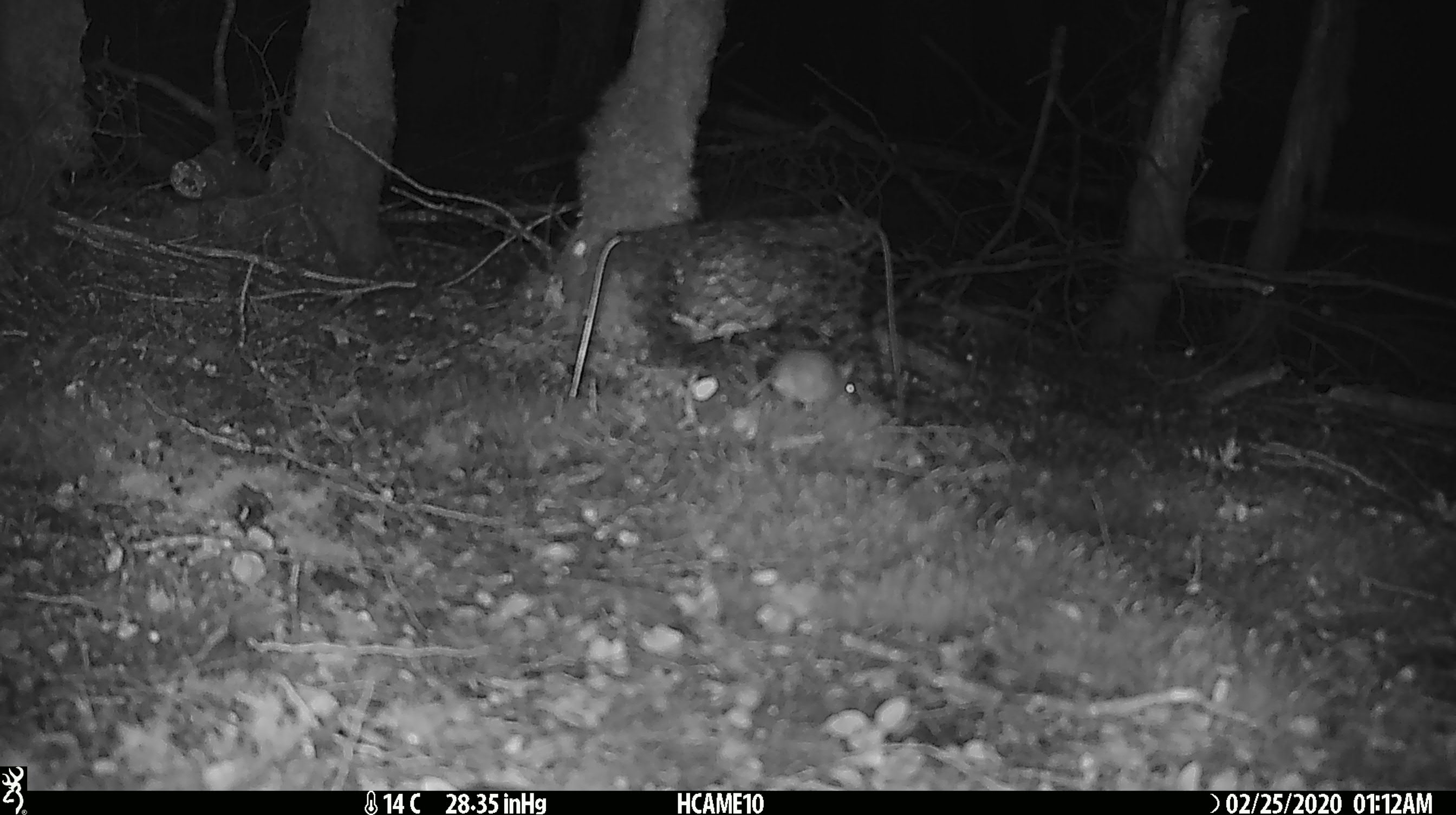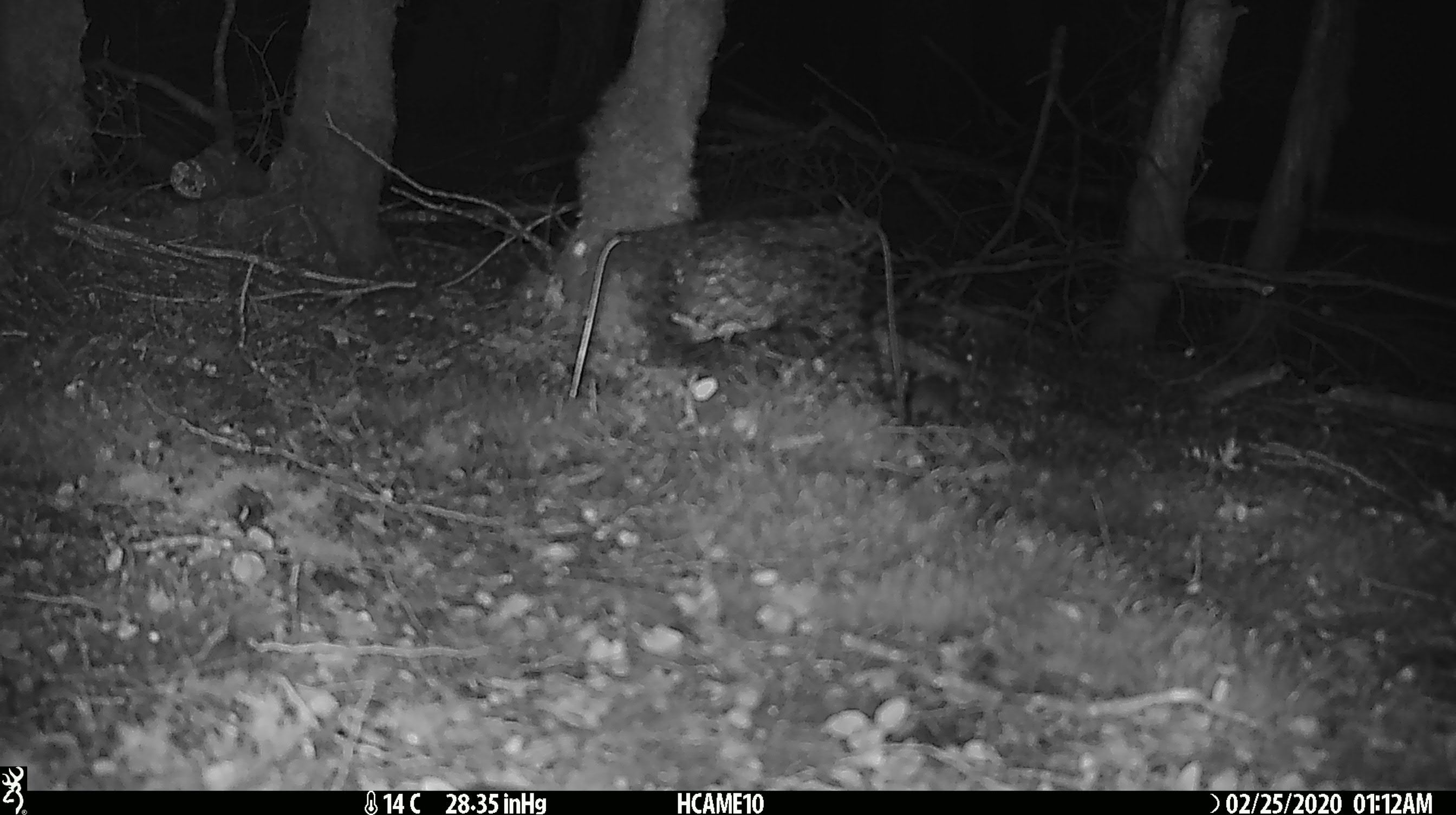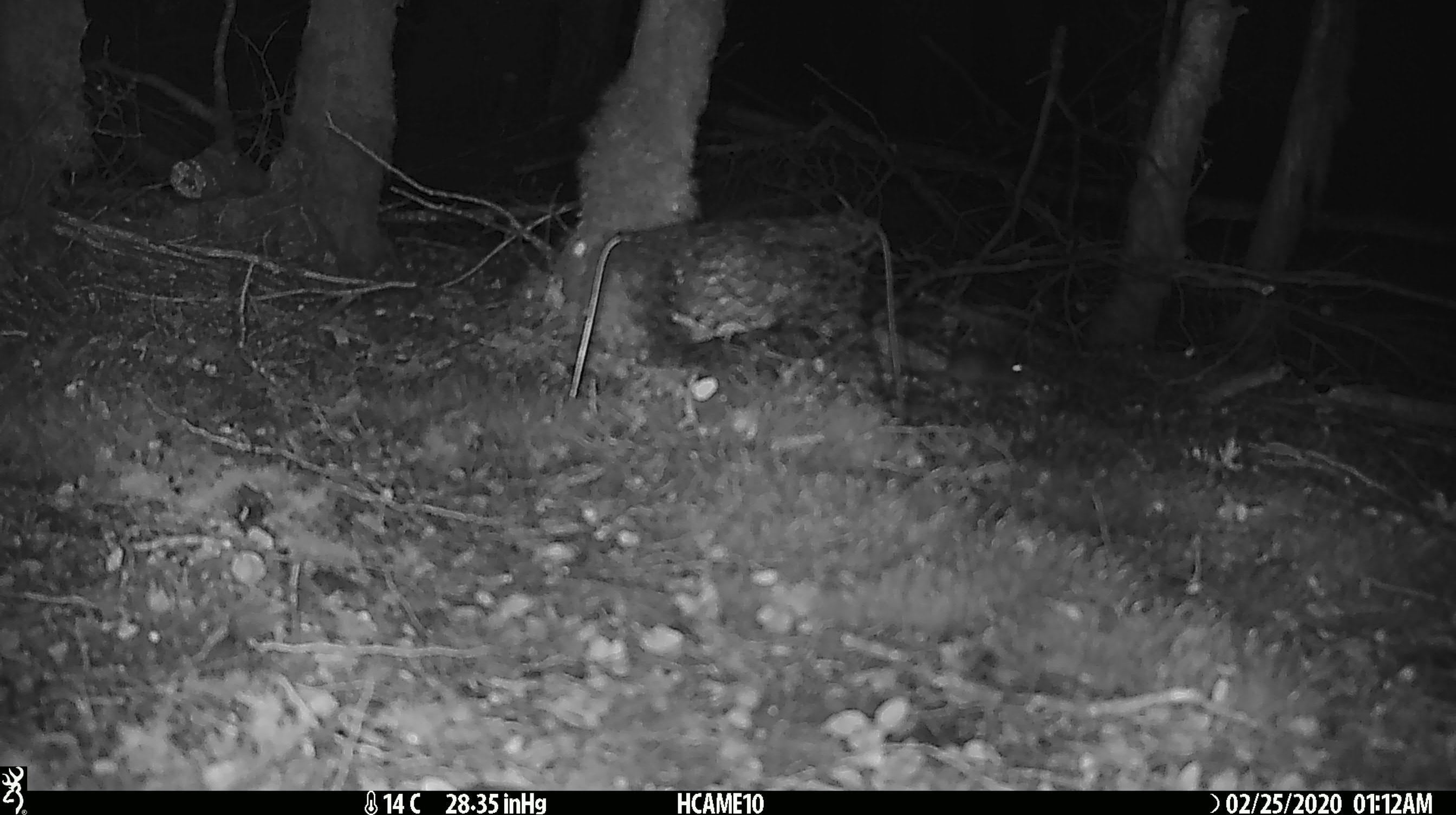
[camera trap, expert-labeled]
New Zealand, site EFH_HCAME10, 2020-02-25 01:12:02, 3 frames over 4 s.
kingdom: Animalia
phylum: Chordata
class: Mammalia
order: Rodentia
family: Muridae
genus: Mus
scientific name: Mus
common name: mouse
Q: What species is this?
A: Mouse (Mus).